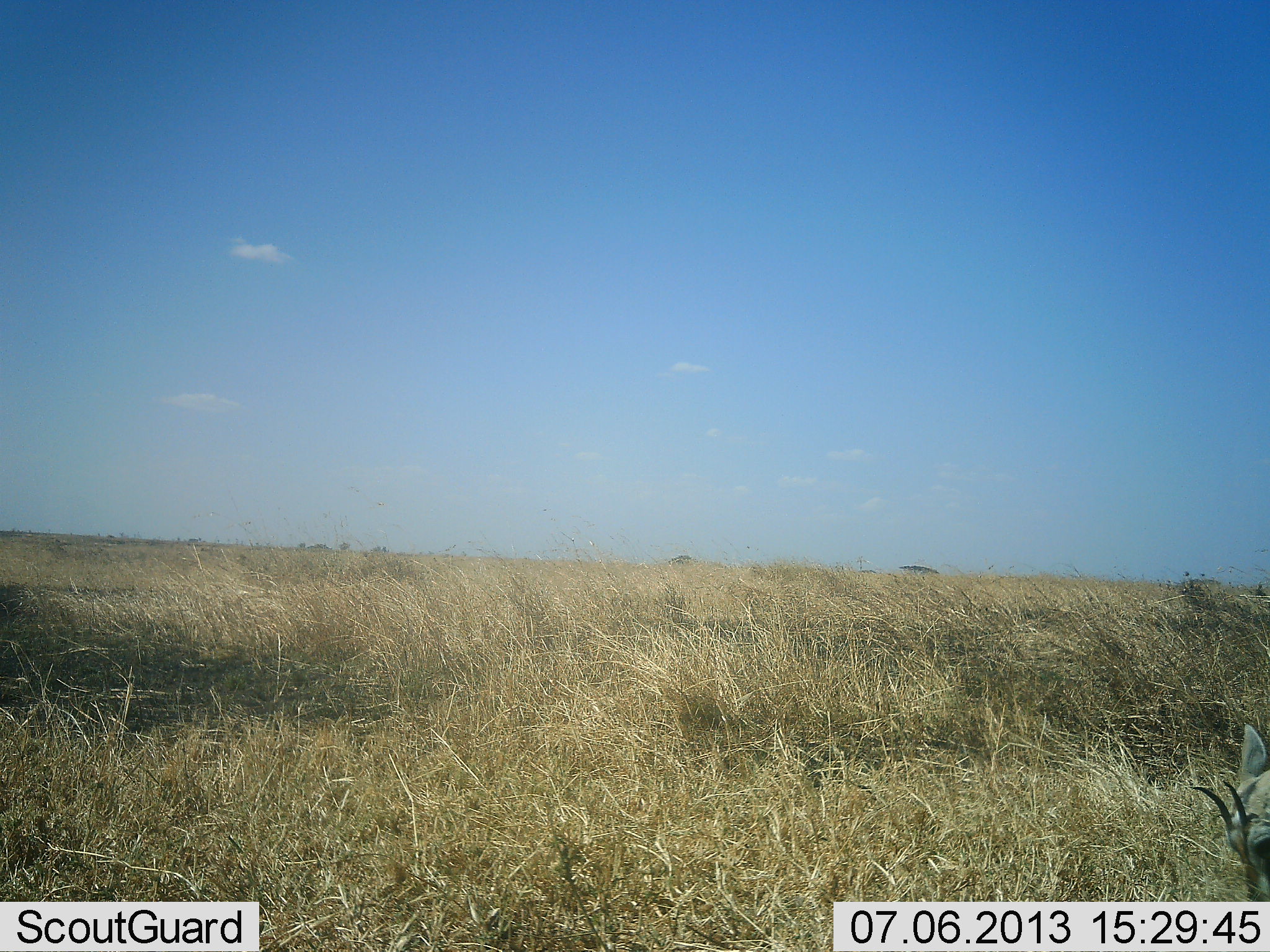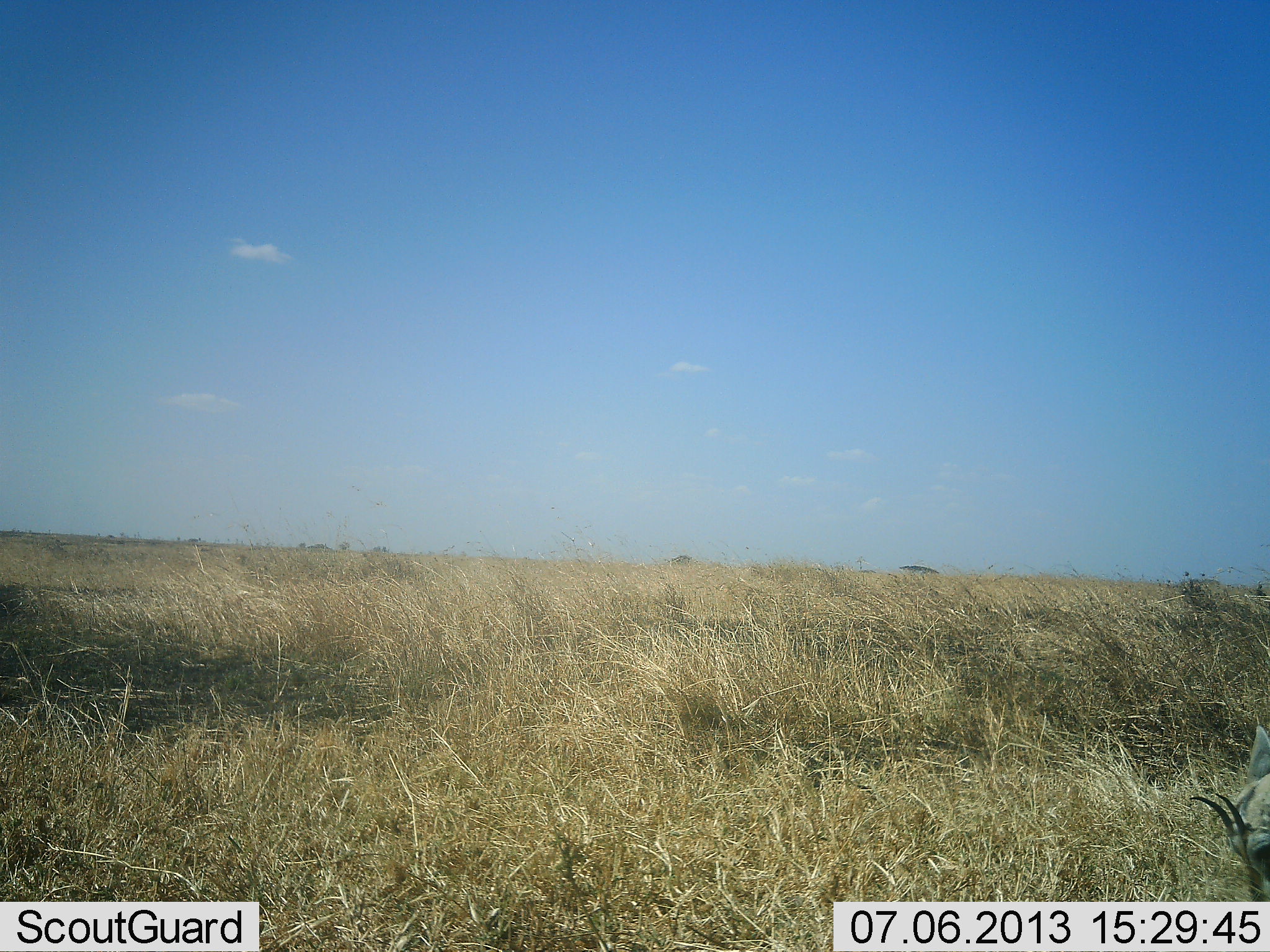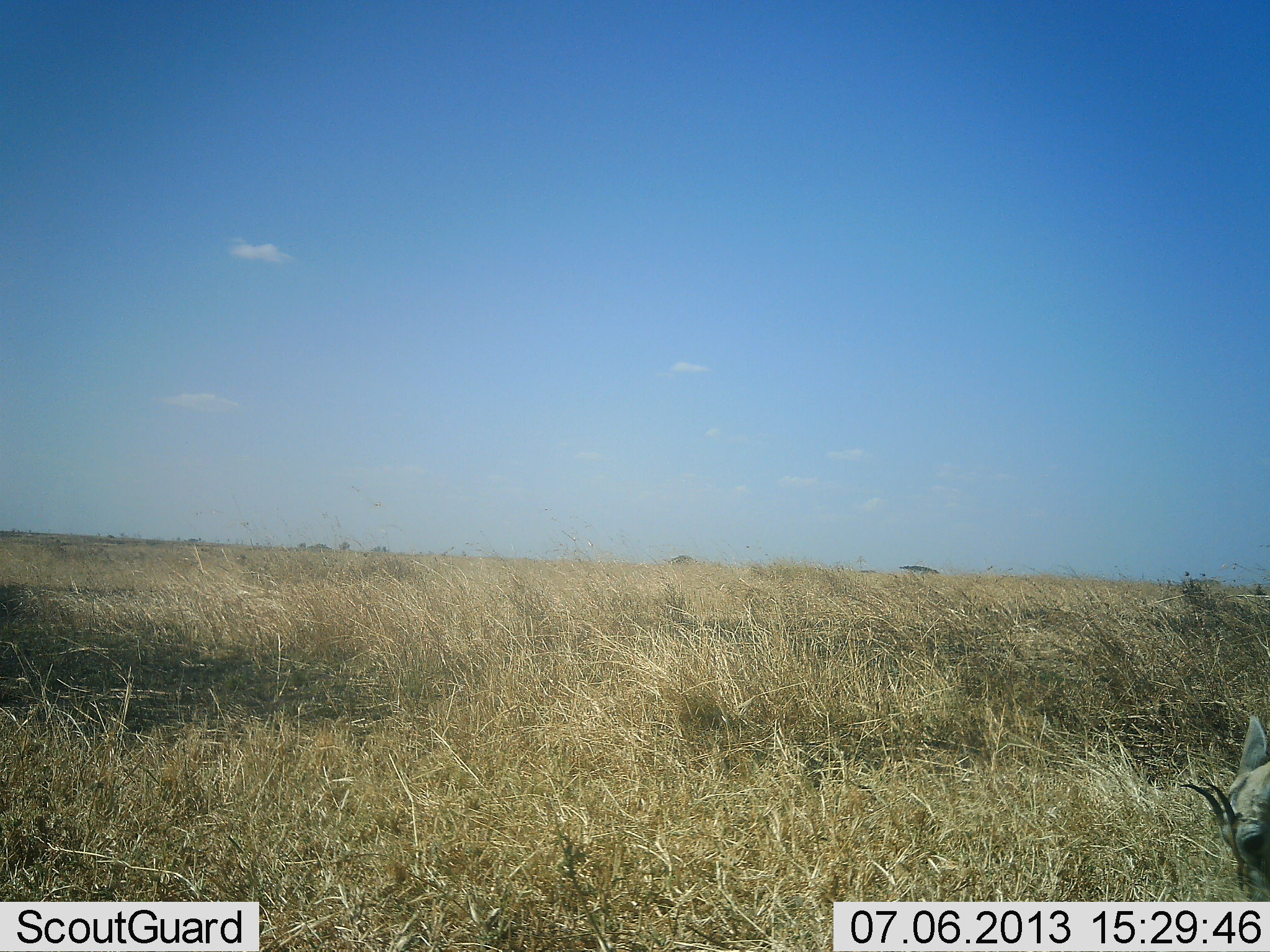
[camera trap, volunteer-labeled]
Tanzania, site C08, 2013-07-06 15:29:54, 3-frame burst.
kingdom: Animalia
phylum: Chordata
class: Mammalia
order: Artiodactyla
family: Bovidae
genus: Eudorcas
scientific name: Eudorcas thomsonii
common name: thomson's gazelle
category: gazellethomsons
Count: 1.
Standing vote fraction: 25%.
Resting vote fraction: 0%.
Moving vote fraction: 0%.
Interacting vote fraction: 0%.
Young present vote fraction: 0%.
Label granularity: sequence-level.